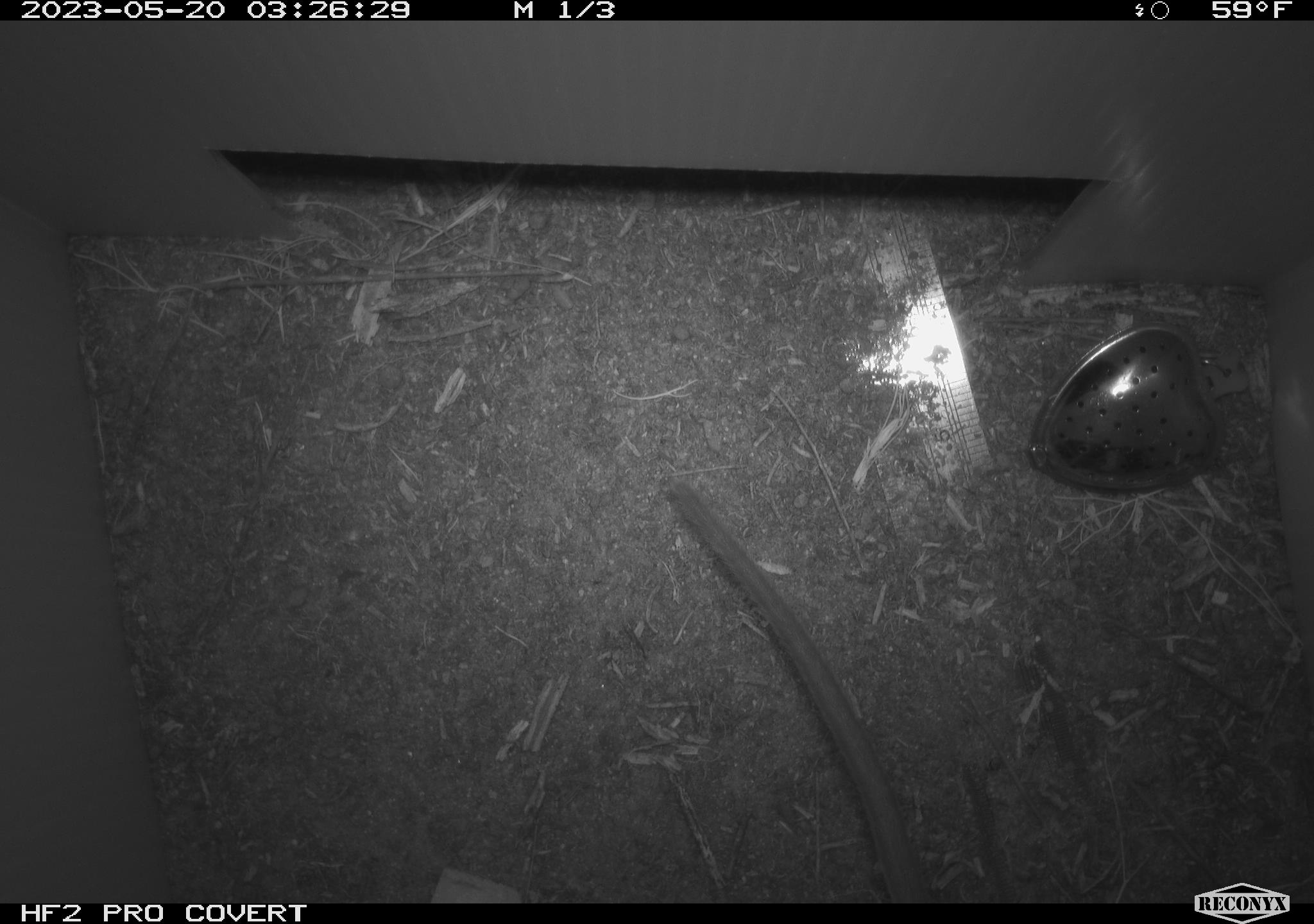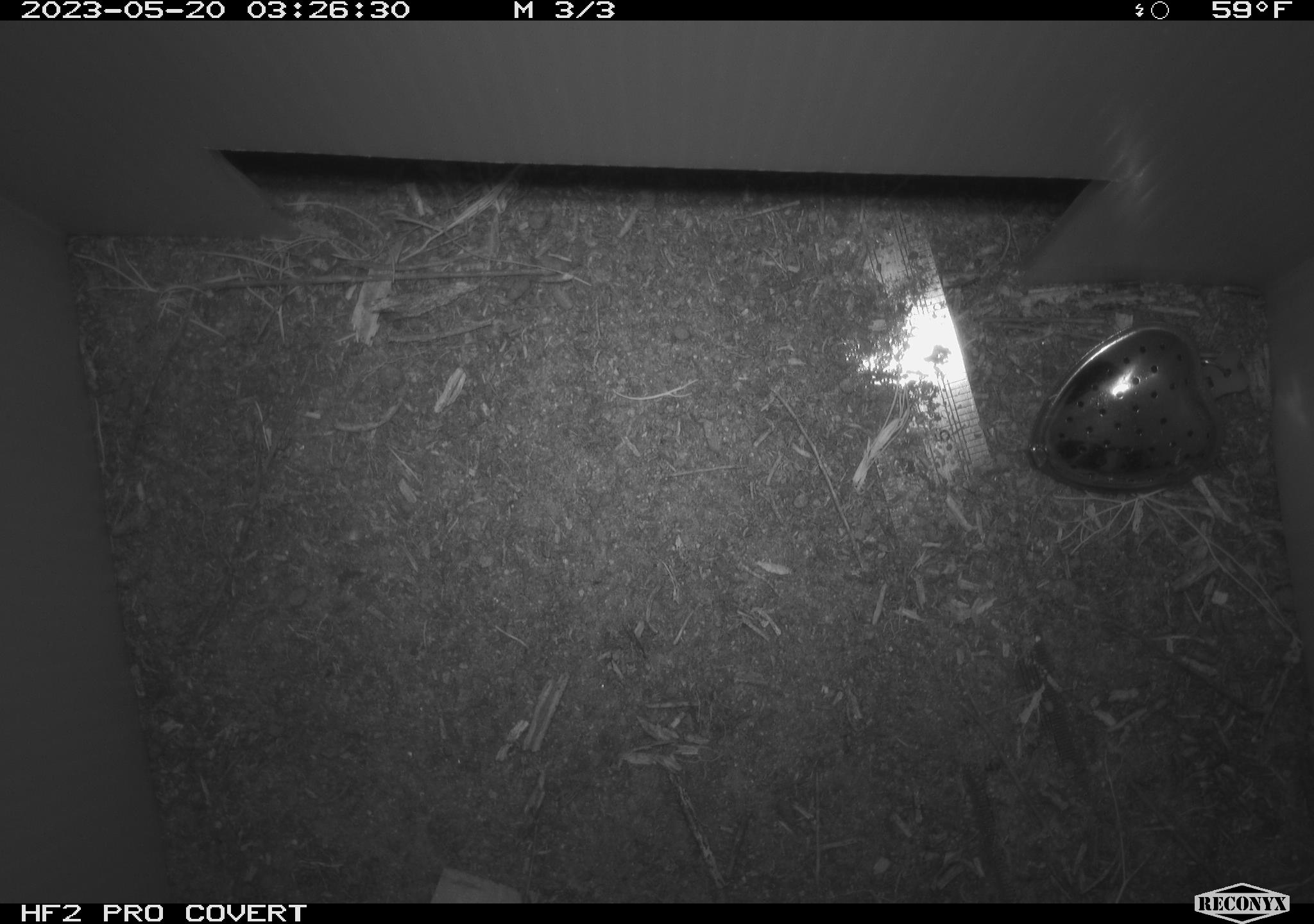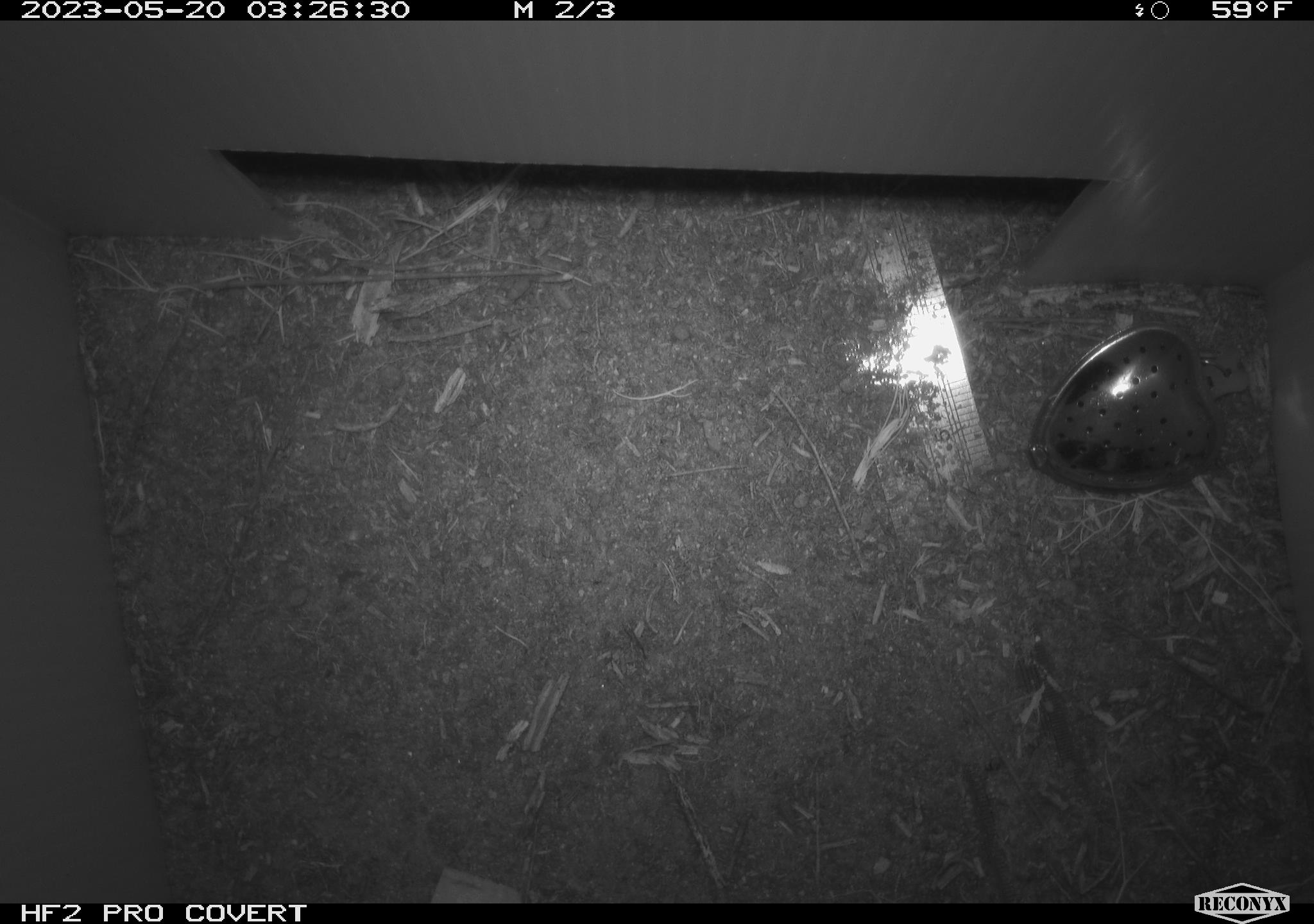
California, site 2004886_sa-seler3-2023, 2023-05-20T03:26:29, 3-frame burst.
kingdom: Animalia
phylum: Chordata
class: Mammalia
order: Rodentia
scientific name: Rodentia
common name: woodrat or rat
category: woodrat or rat species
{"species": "woodrat or rat species (woodrat or rat) (Rodentia)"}